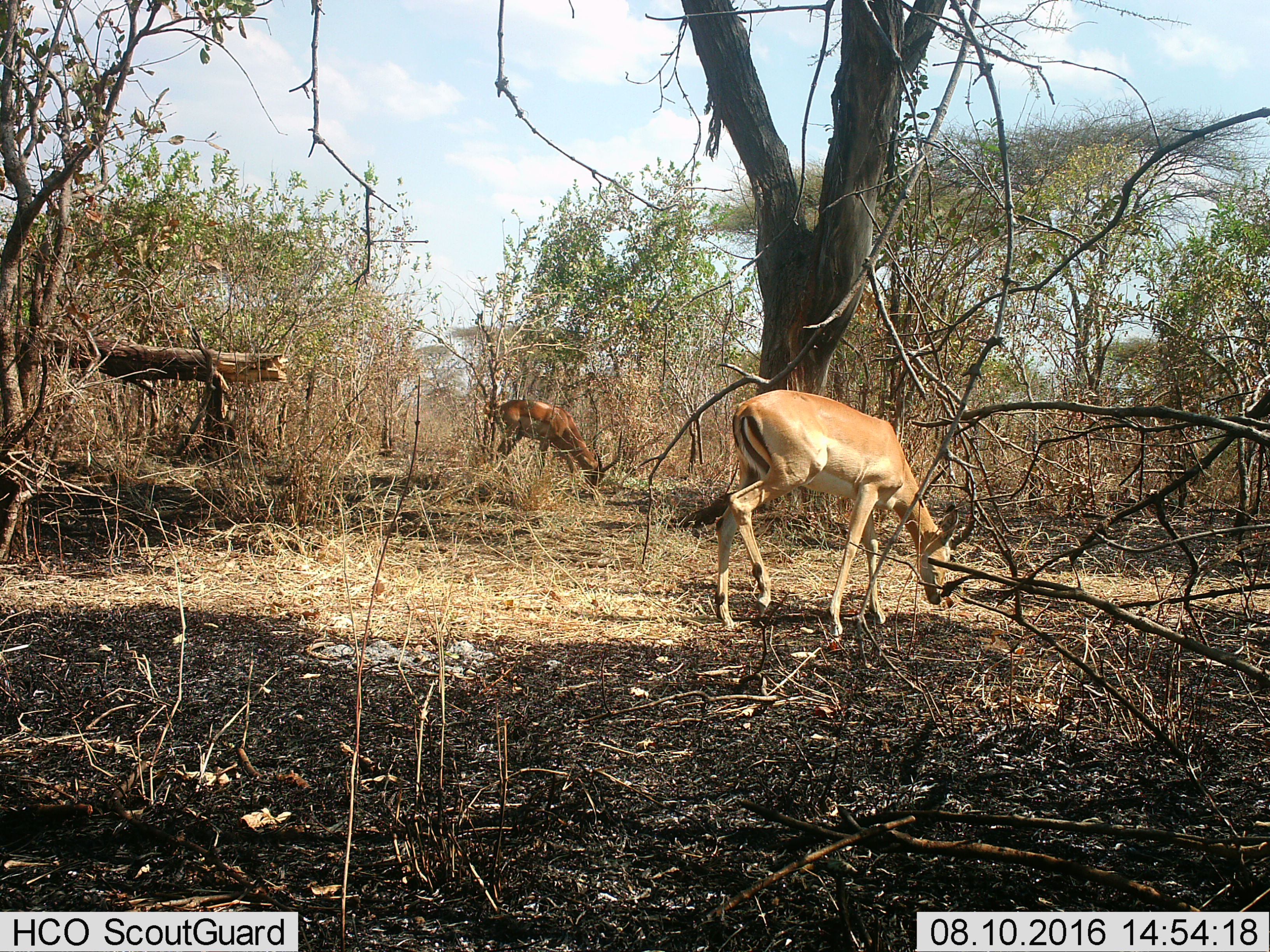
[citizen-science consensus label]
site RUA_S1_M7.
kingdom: Animalia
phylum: Chordata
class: Mammalia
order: Artiodactyla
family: Bovidae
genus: Aepyceros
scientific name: Aepyceros melampus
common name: impala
Impala (Aepyceros melampus), count 2. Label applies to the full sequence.